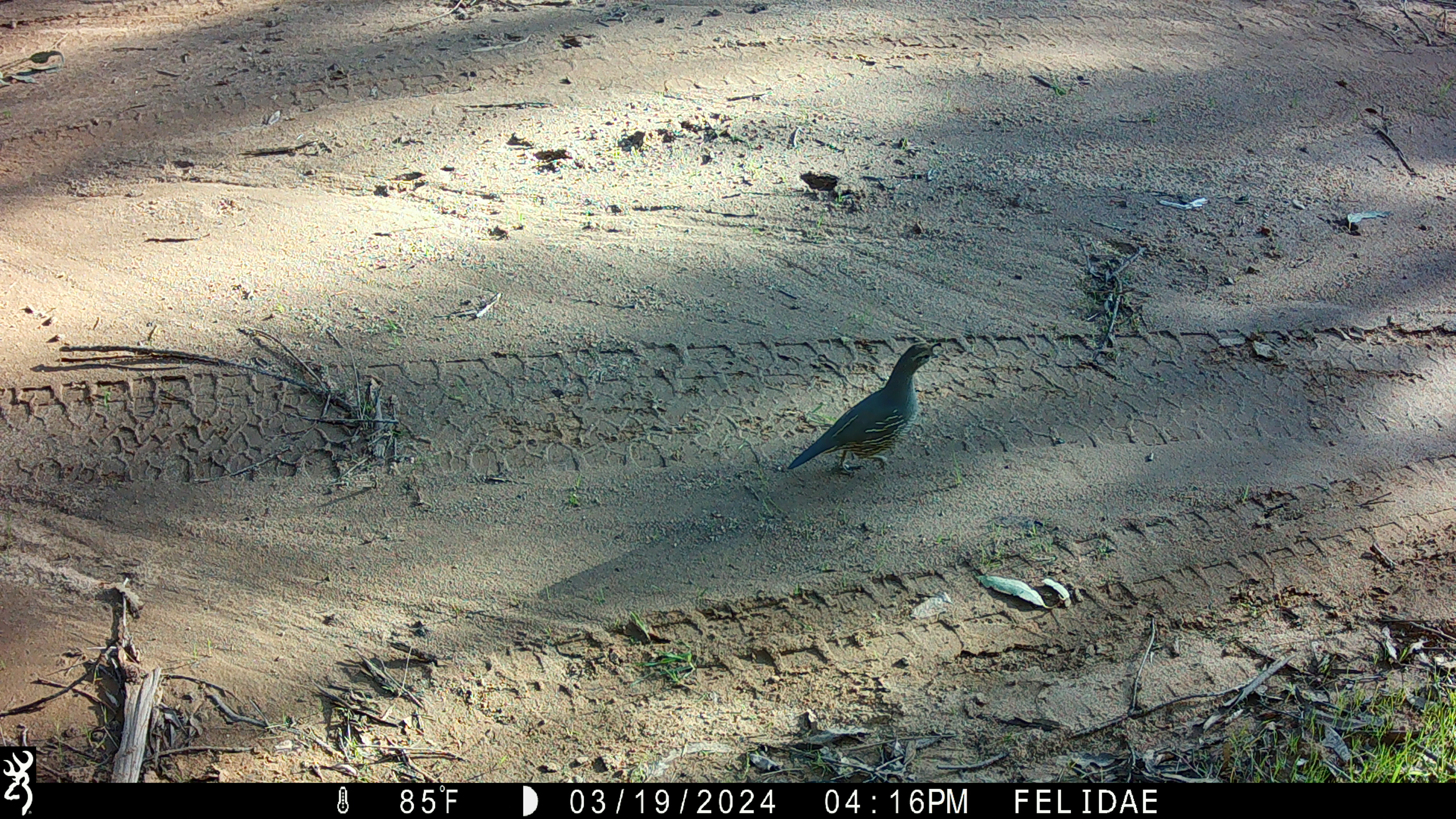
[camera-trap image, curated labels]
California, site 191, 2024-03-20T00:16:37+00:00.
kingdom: Animalia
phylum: Chordata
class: Aves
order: Galliformes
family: Odontophoridae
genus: Callipepla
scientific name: Callipepla californica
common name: california quail